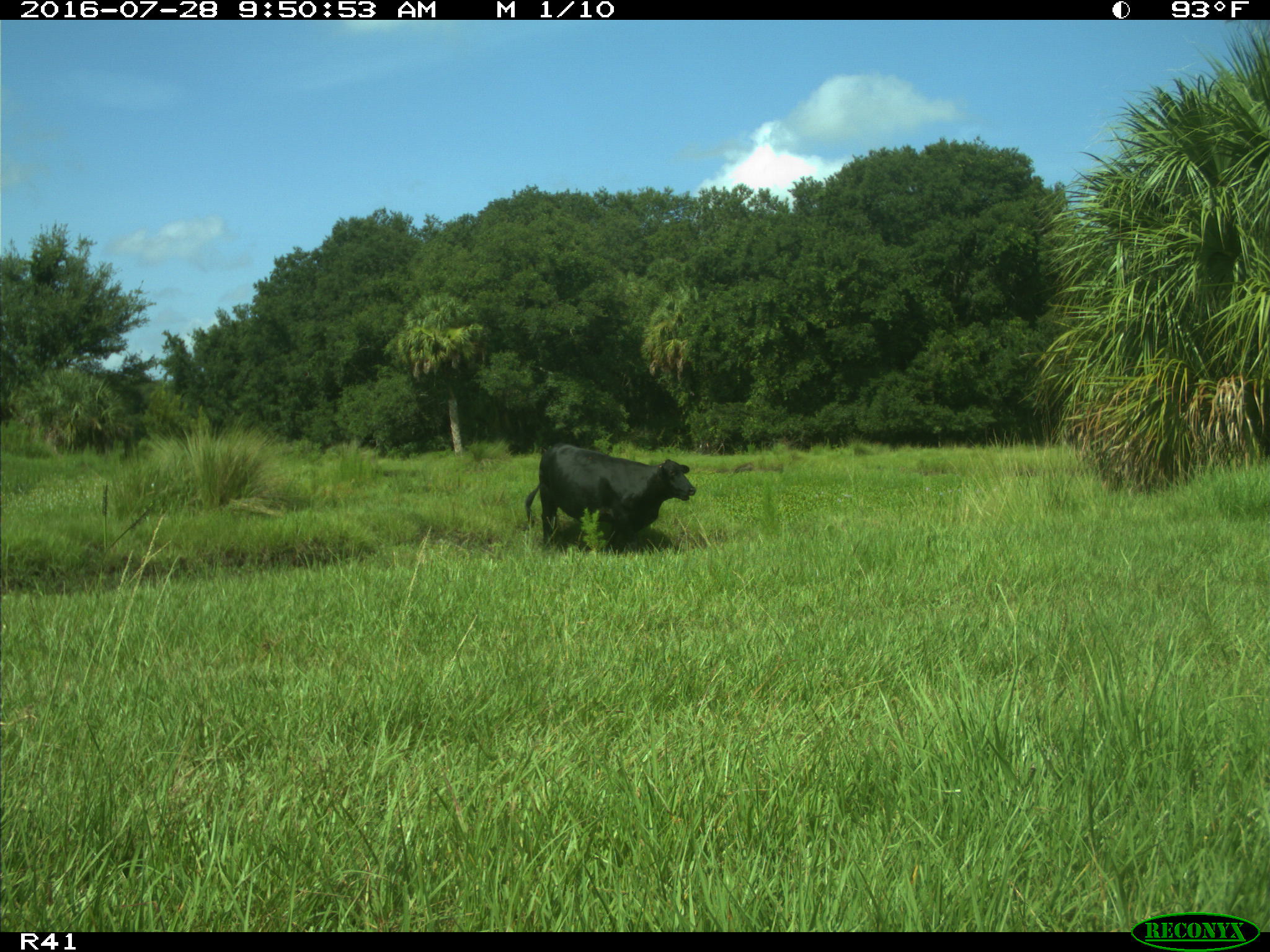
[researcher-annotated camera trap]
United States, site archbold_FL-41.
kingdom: Animalia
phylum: Chordata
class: Mammalia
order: Artiodactyla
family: Bovidae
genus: Bos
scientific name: Bos taurus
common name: domestic cow